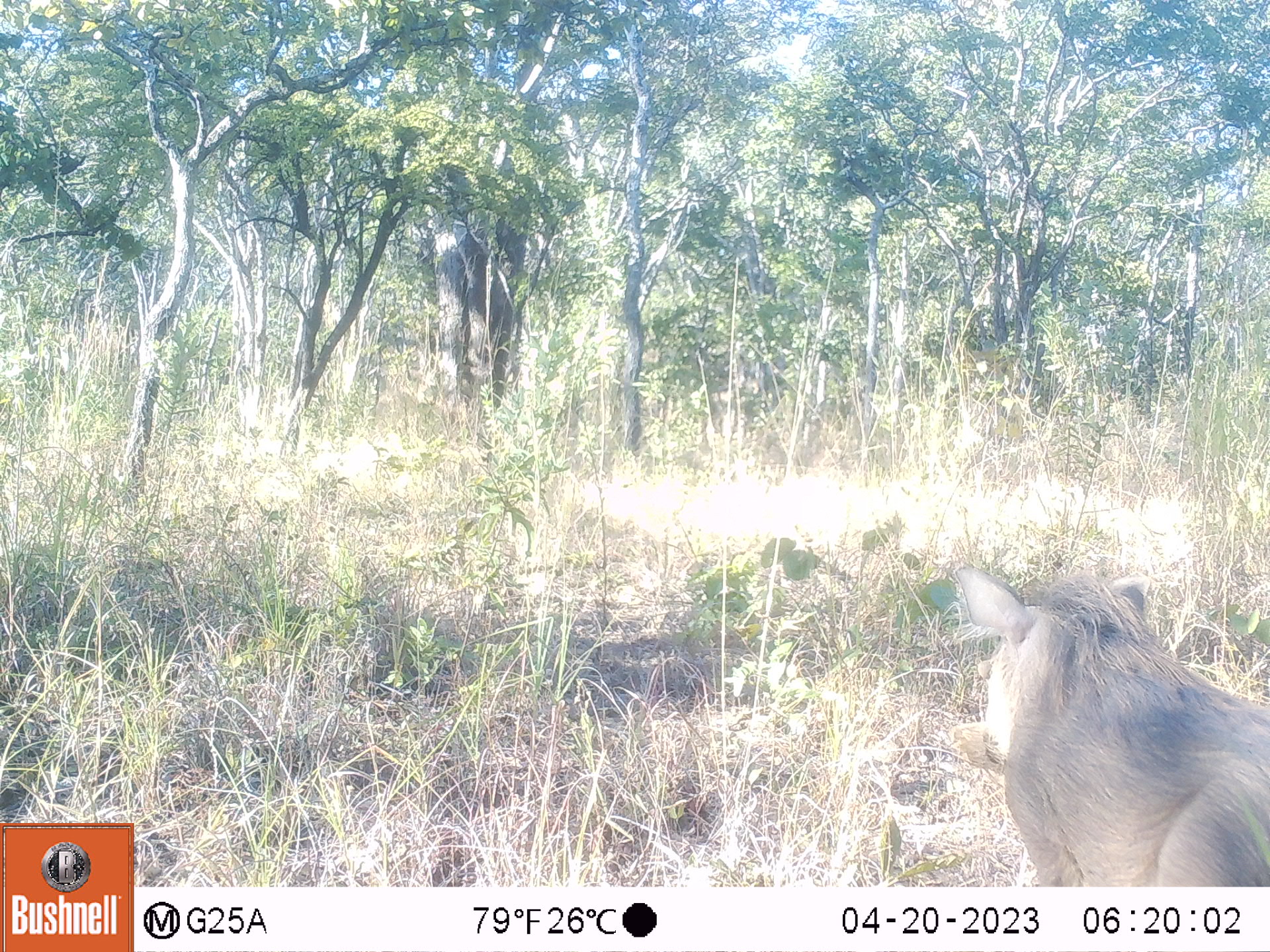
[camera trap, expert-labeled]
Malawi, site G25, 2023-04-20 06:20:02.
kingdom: Animalia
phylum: Chordata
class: Mammalia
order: Artiodactyla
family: Suidae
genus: Phacochoerus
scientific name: Phacochoerus africanus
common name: common warthog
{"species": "common warthog (Phacochoerus africanus)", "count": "1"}